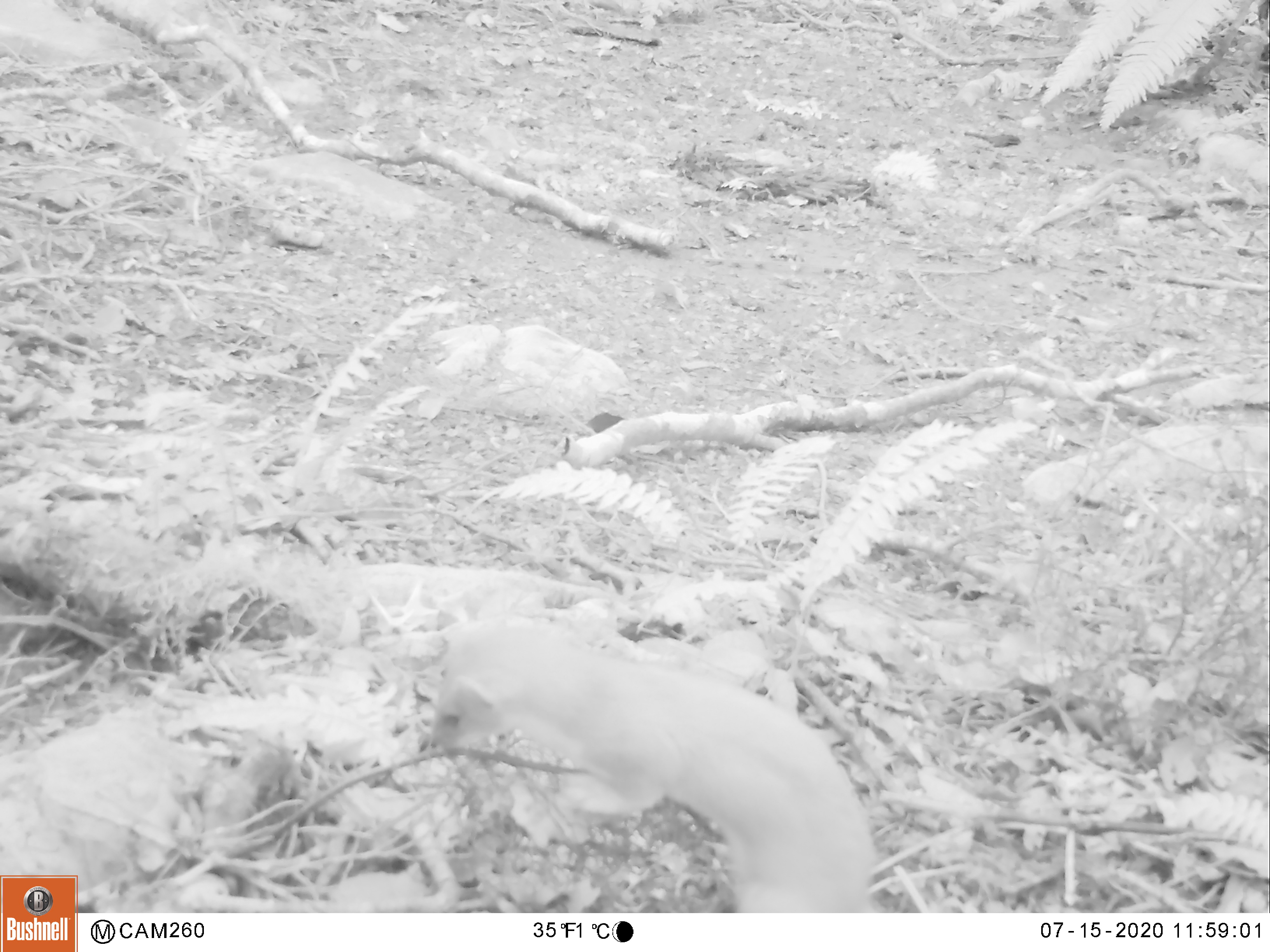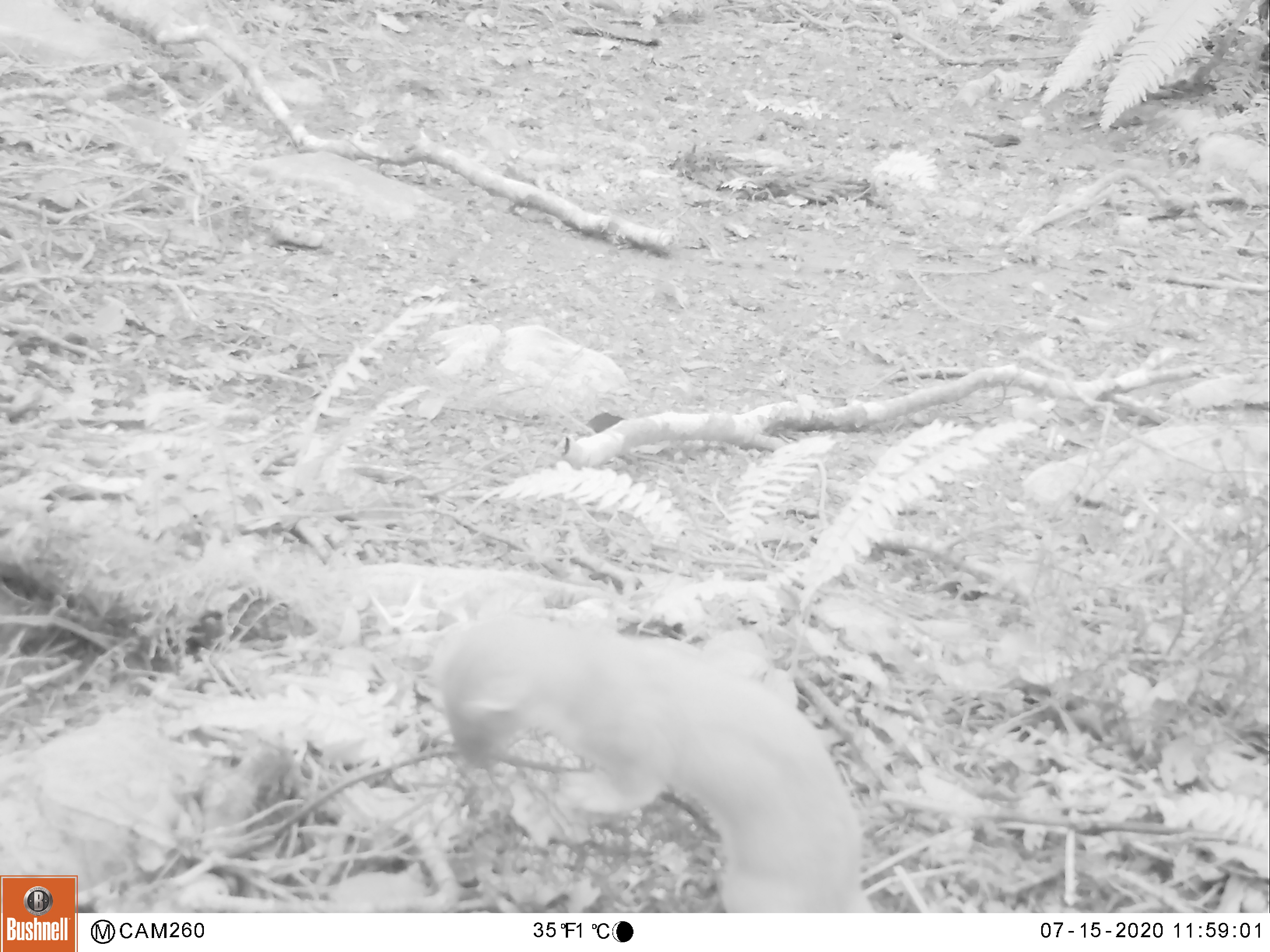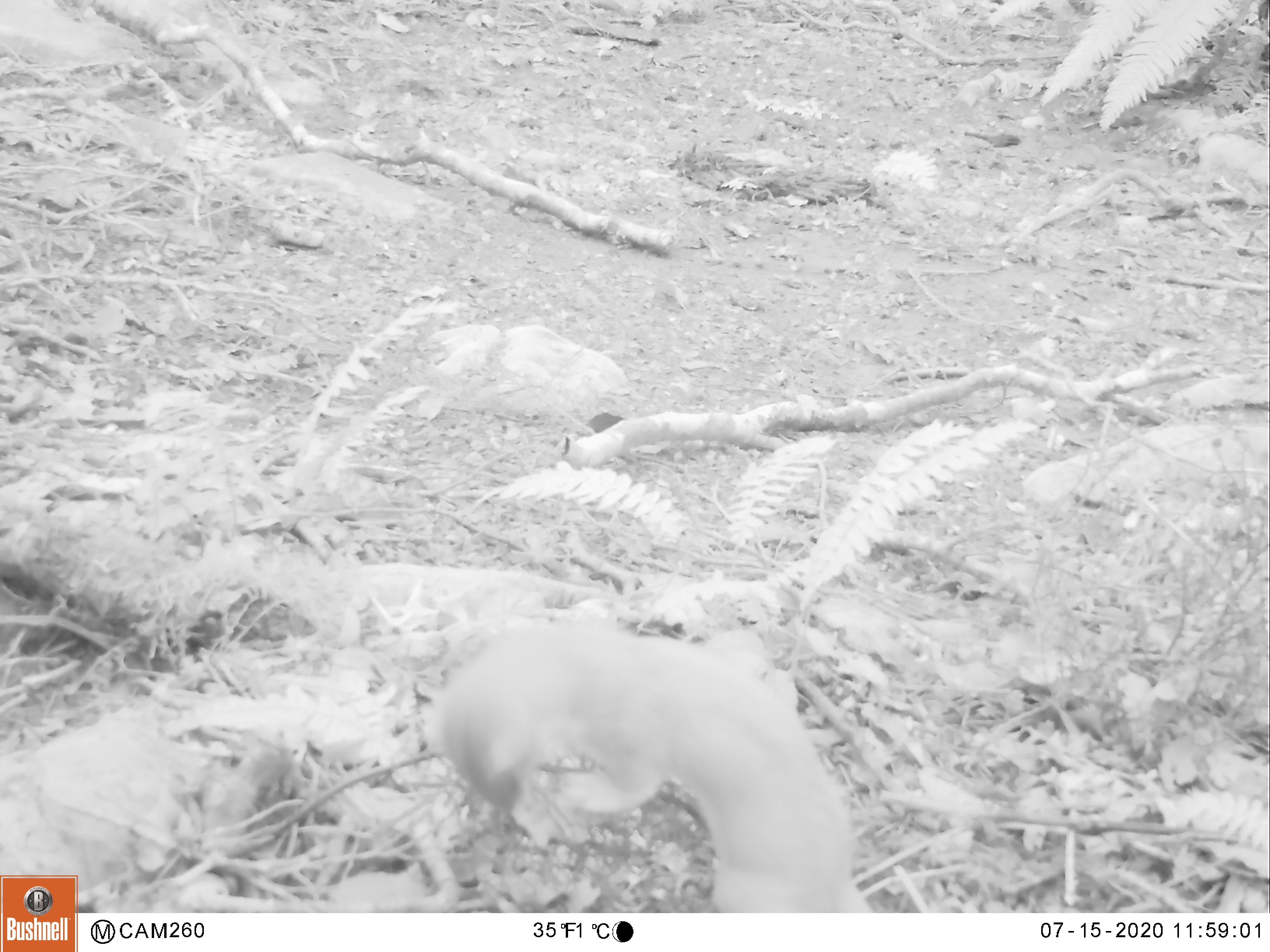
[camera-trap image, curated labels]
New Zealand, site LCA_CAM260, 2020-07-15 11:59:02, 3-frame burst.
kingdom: Animalia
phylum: Chordata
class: Mammalia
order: Carnivora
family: Mustelidae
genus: Mustela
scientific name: Mustela erminea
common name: stoat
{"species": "stoat (Mustela erminea)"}